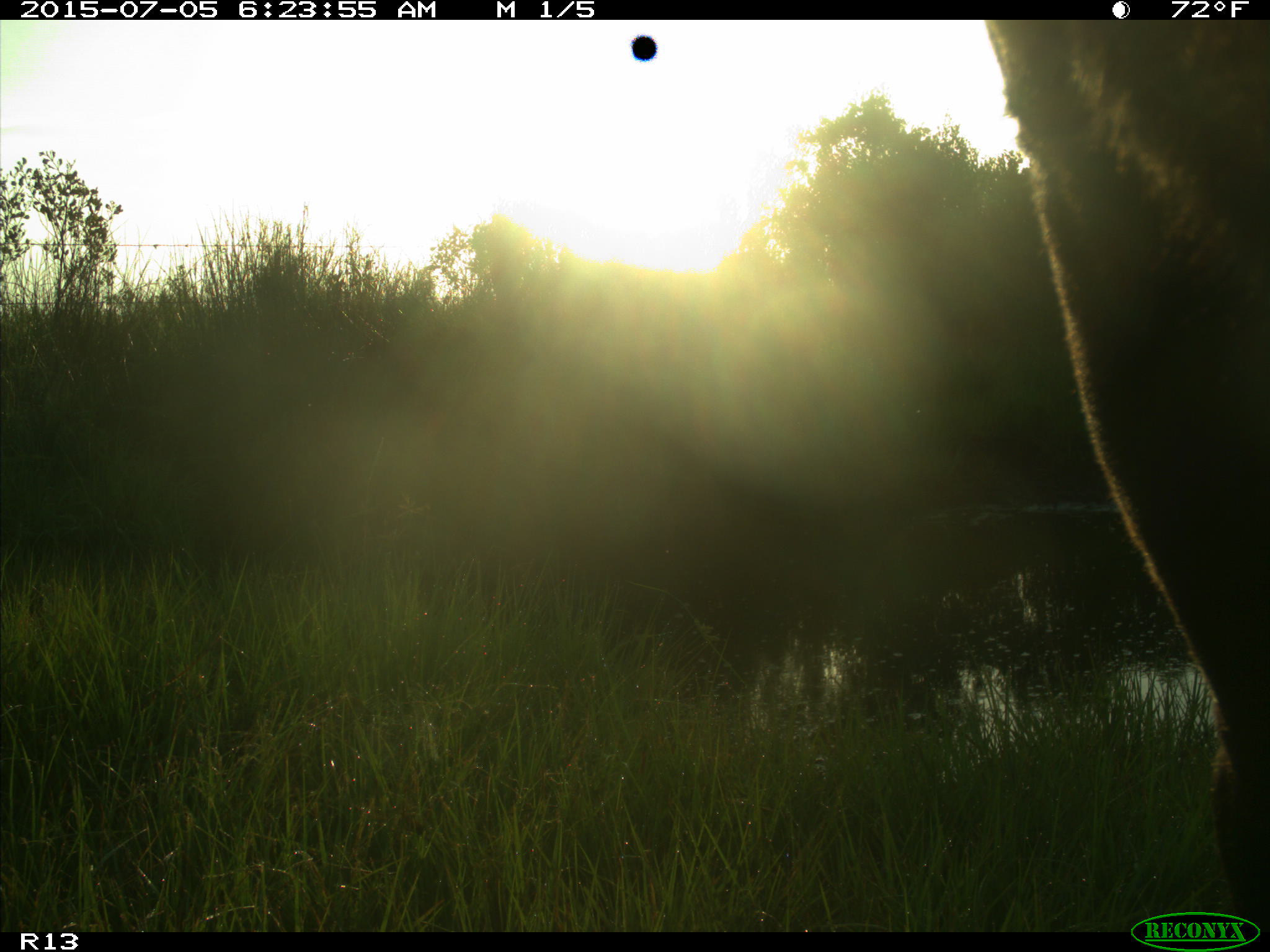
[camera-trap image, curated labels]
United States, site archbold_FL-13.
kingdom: Animalia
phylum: Chordata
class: Mammalia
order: Artiodactyla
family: Bovidae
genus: Bos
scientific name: Bos taurus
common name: domestic cow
Bos taurus (domestic cow).